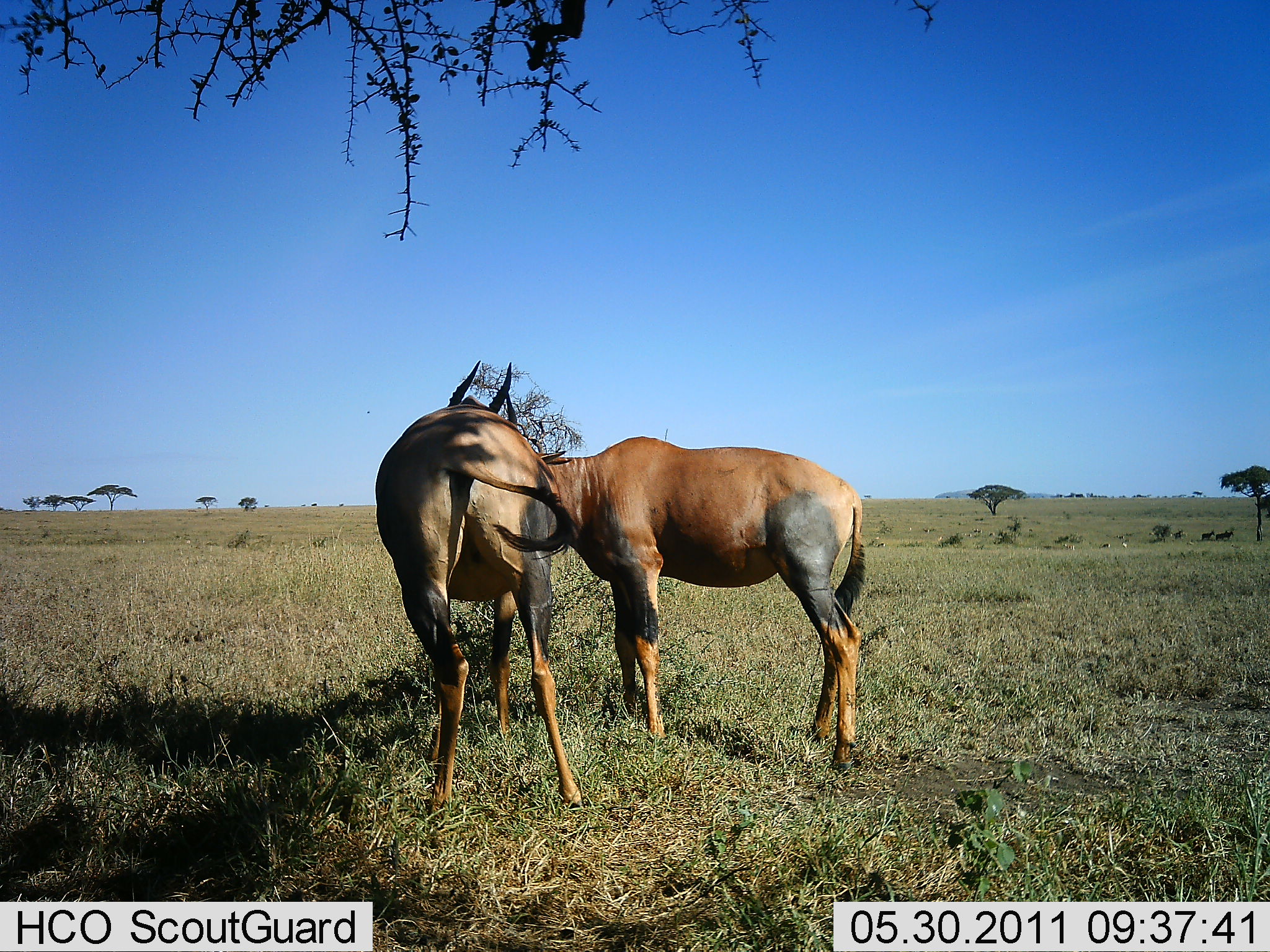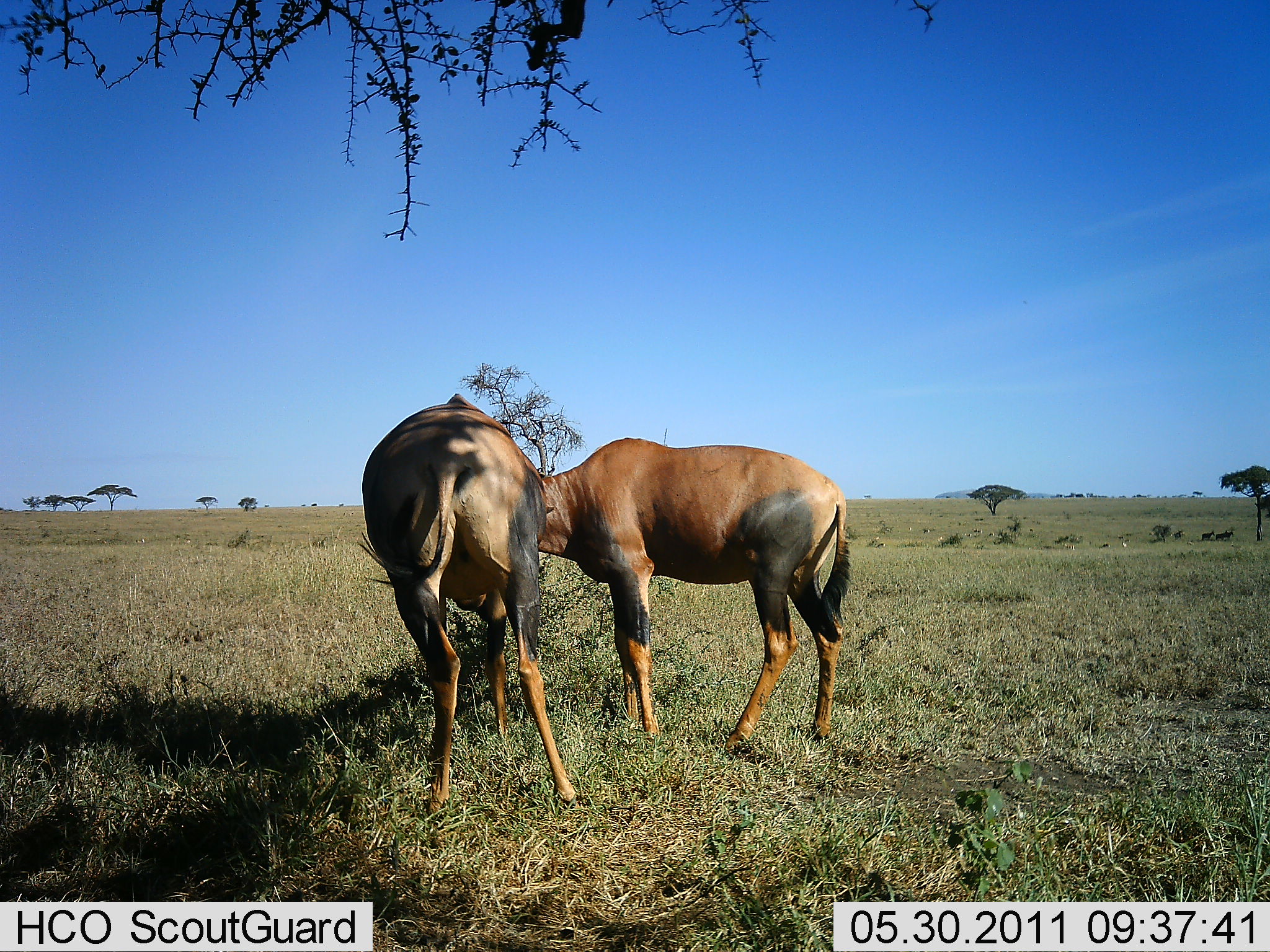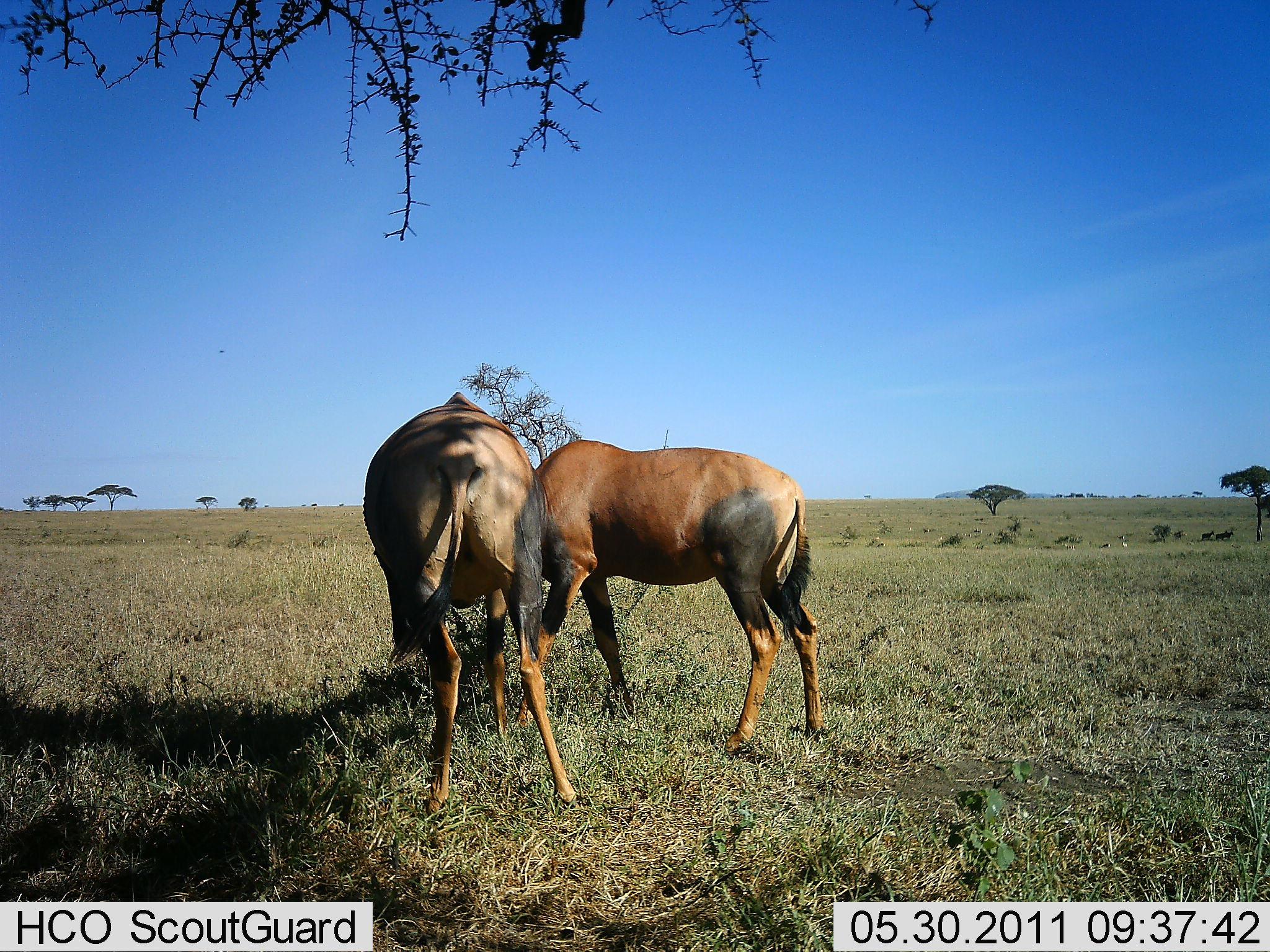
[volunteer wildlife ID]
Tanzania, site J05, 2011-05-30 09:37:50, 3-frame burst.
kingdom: Animalia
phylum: Chordata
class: Mammalia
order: Artiodactyla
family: Bovidae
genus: Damaliscus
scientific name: Damaliscus lunatus jimela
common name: topi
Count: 2.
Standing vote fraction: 33%.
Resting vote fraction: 0%.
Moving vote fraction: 0%.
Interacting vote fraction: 33%.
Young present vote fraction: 0%.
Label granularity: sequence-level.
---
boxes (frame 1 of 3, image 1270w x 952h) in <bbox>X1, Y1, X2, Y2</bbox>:
animal: <bbox>516, 434, 867, 774</bbox>; <bbox>374, 360, 586, 825</bbox>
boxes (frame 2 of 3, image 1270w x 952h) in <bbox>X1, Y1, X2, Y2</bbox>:
animal: <bbox>526, 436, 854, 755</bbox>; <bbox>357, 393, 579, 814</bbox>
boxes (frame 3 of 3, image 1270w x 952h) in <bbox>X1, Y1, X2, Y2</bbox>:
animal: <bbox>518, 438, 824, 678</bbox>; <bbox>360, 390, 551, 679</bbox>